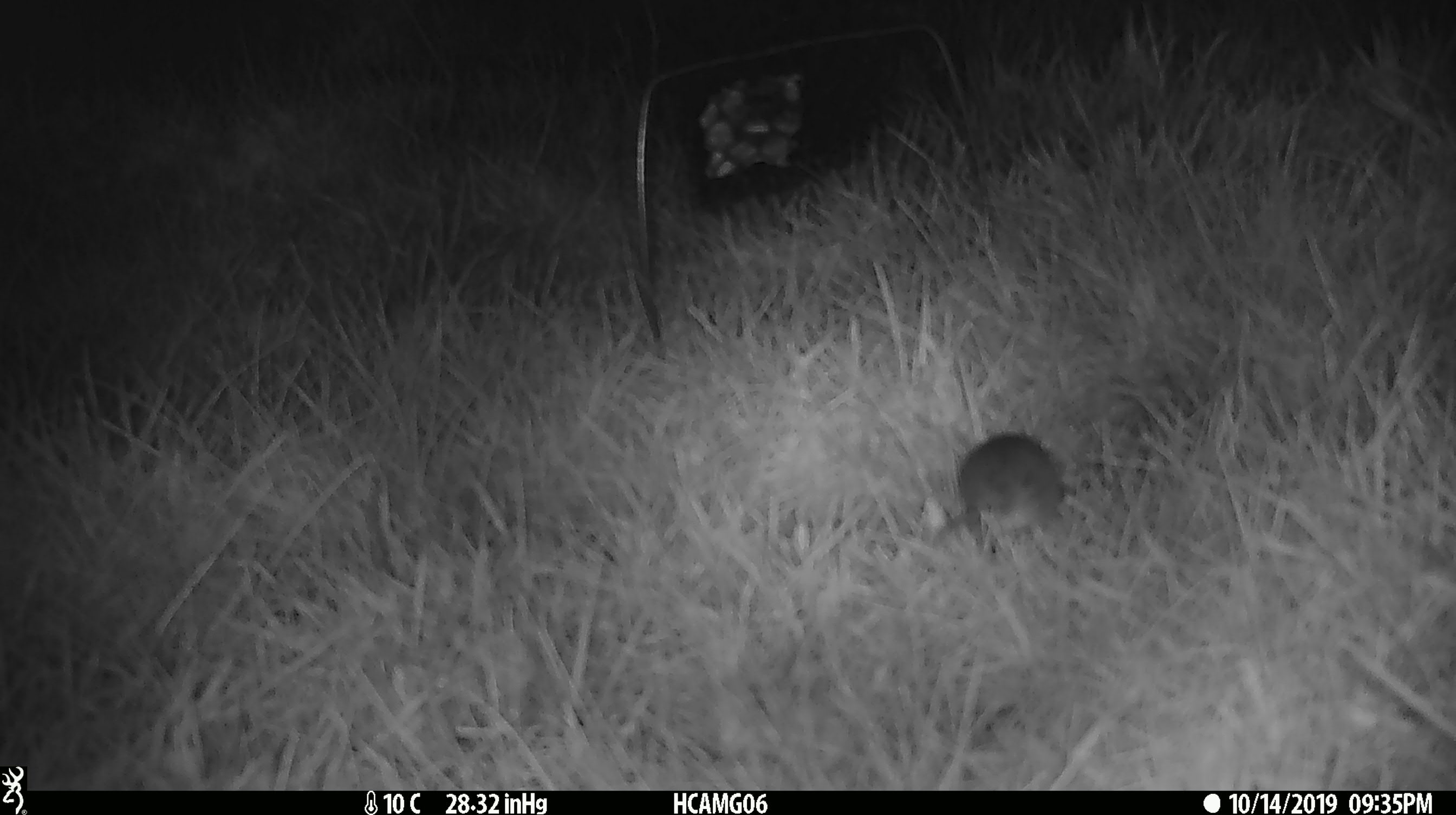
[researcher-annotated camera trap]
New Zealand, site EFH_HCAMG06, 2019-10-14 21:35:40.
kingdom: Animalia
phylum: Chordata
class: Mammalia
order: Rodentia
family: Muridae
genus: Mus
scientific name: Mus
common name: mouse